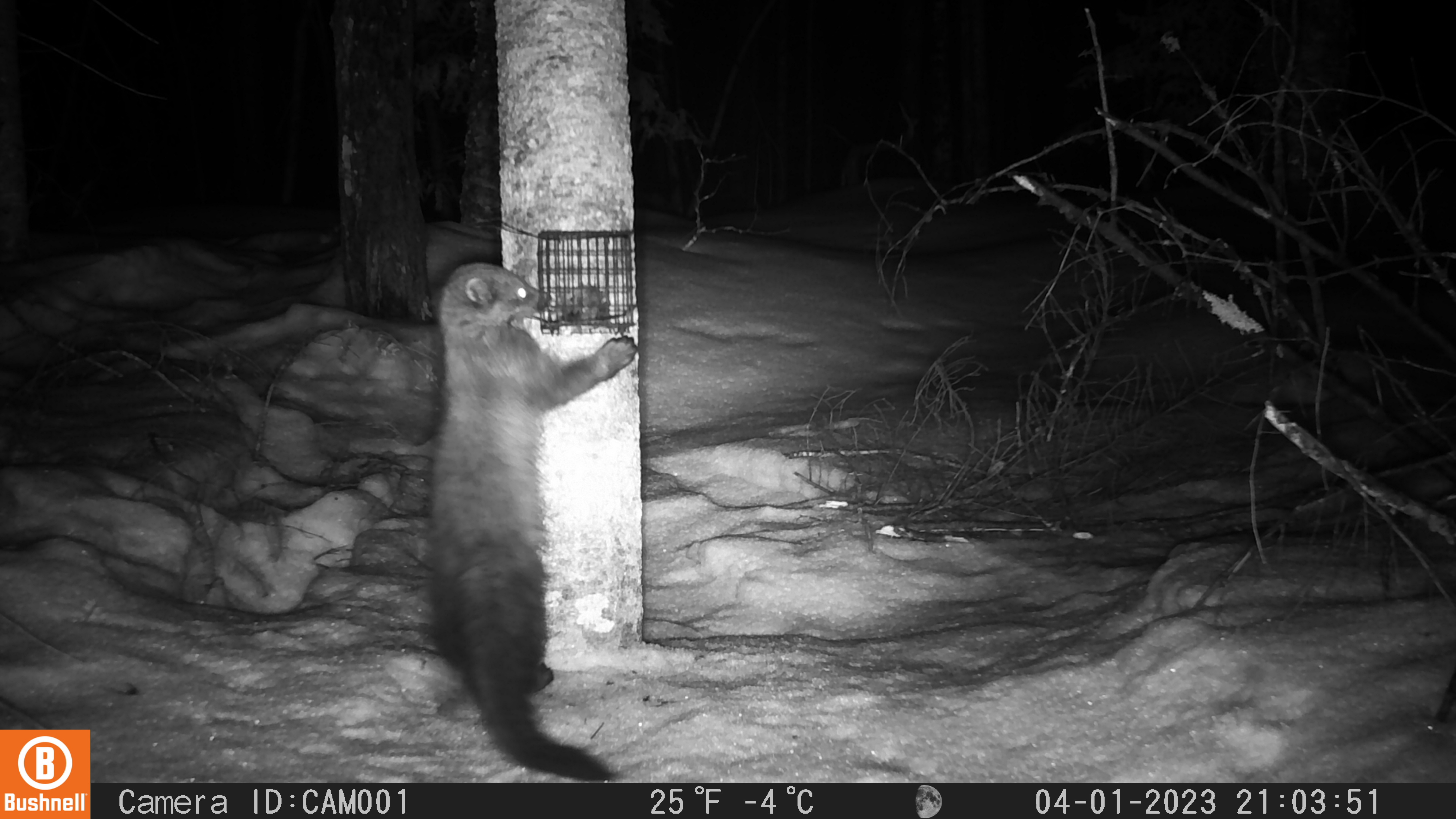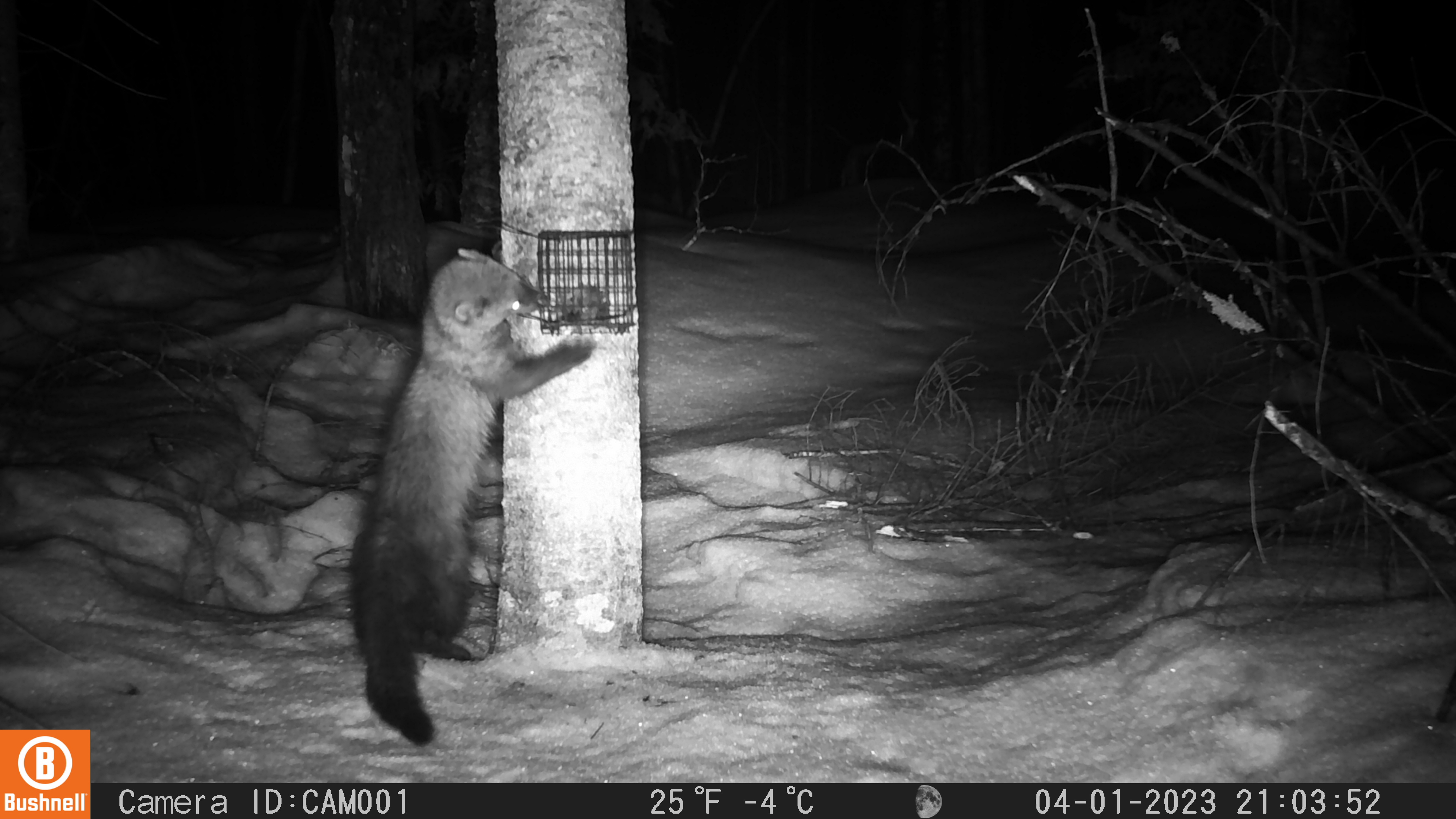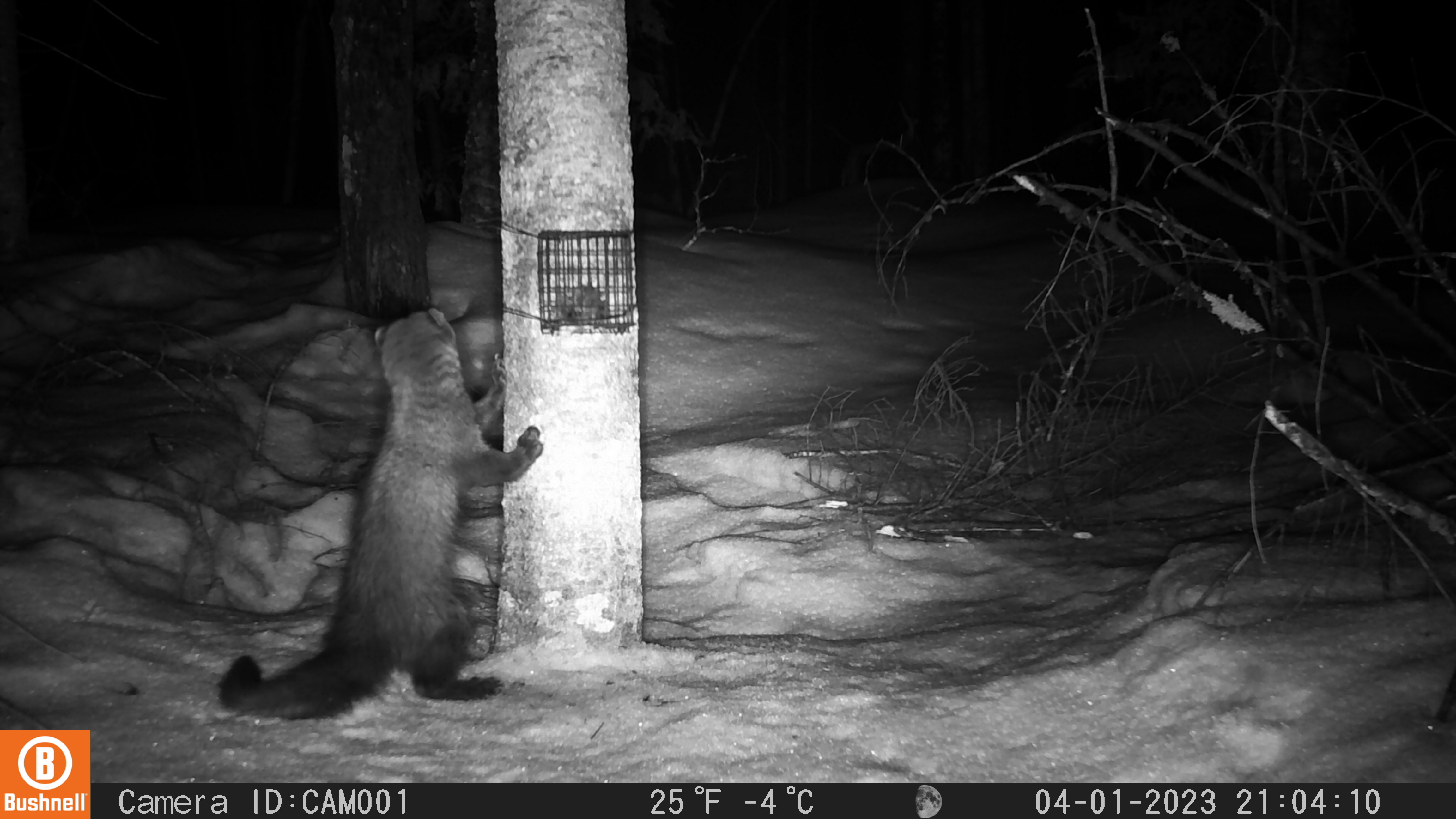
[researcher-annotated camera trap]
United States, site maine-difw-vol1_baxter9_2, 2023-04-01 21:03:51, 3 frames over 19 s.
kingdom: Animalia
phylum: Chordata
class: Mammalia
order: Carnivora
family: Mustelidae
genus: Pekania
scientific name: Pekania pennanti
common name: fisher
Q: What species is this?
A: Fisher (Pekania pennanti).